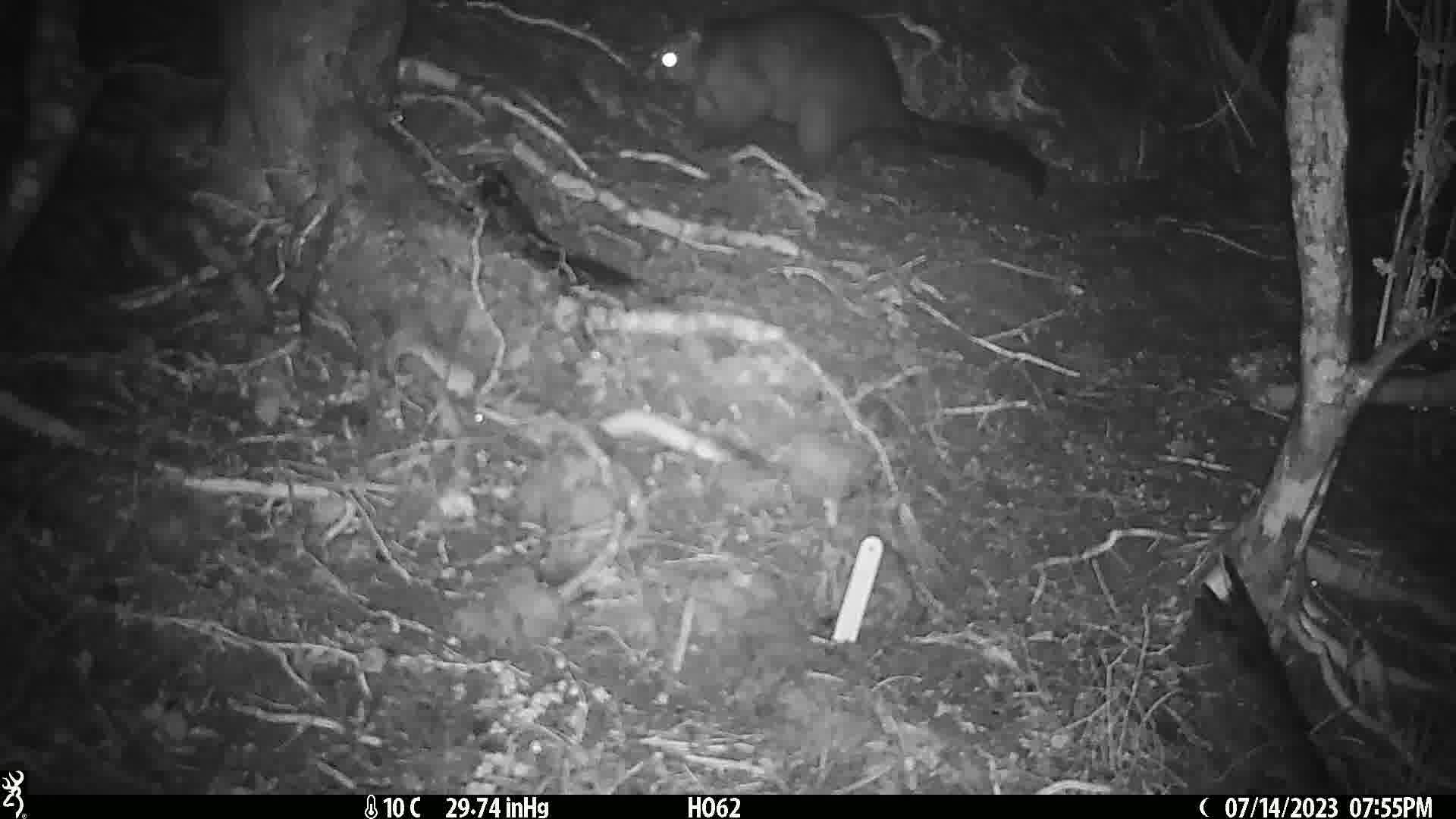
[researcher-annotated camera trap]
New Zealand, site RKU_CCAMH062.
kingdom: Animalia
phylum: Chordata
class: Mammalia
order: Diprotodontia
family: Phalangeridae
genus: Trichosurus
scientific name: Trichosurus vulpecula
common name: common brushtail possum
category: possum